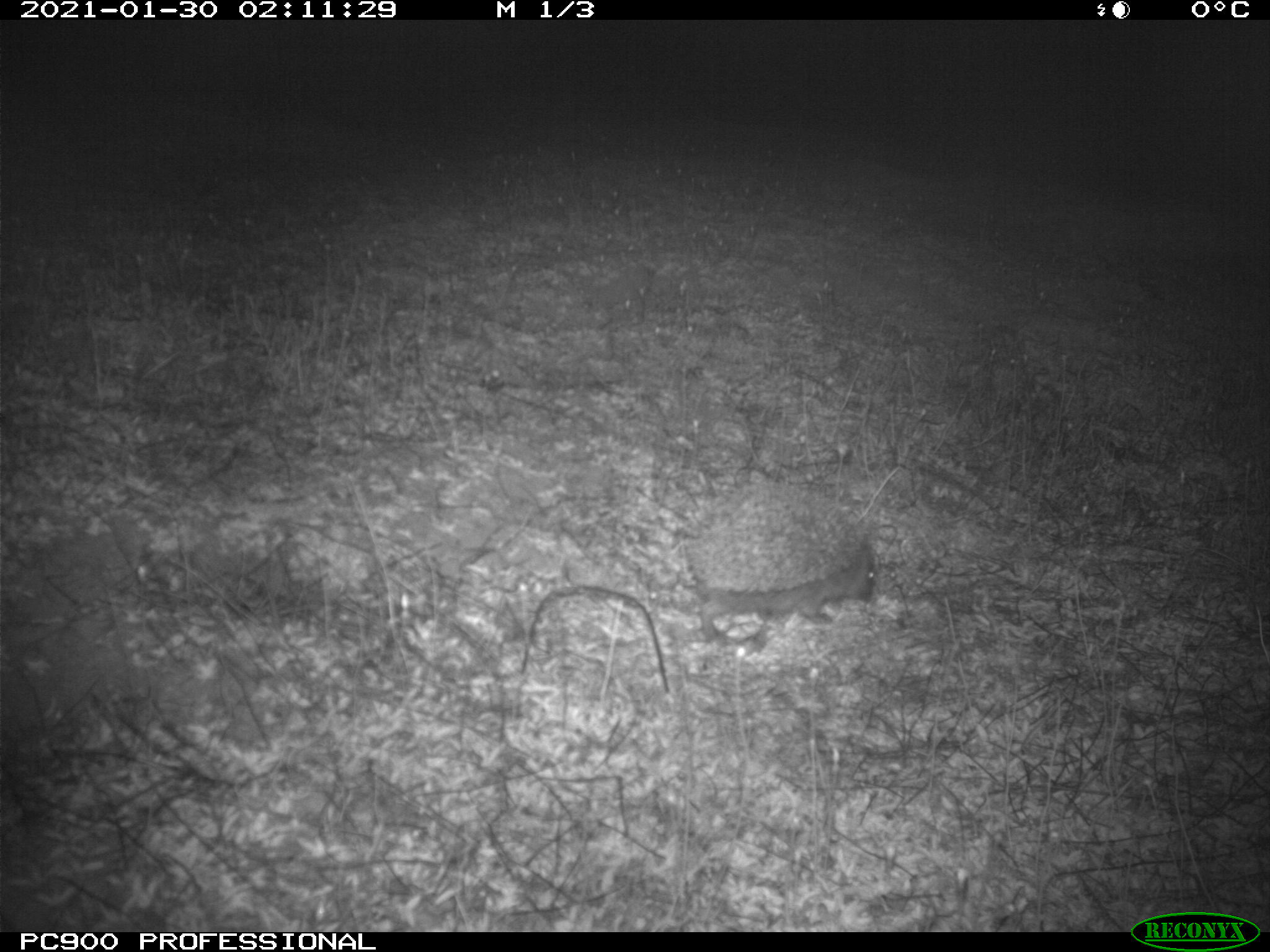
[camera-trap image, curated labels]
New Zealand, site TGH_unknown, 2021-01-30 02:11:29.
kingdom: Animalia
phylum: Chordata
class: Mammalia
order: Eulipotyphla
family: Erinaceidae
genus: Erinaceus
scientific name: Erinaceus europaeus europaeus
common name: european hedgehog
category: hedgehog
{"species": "hedgehog (european hedgehog) (Erinaceus europaeus europaeus)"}